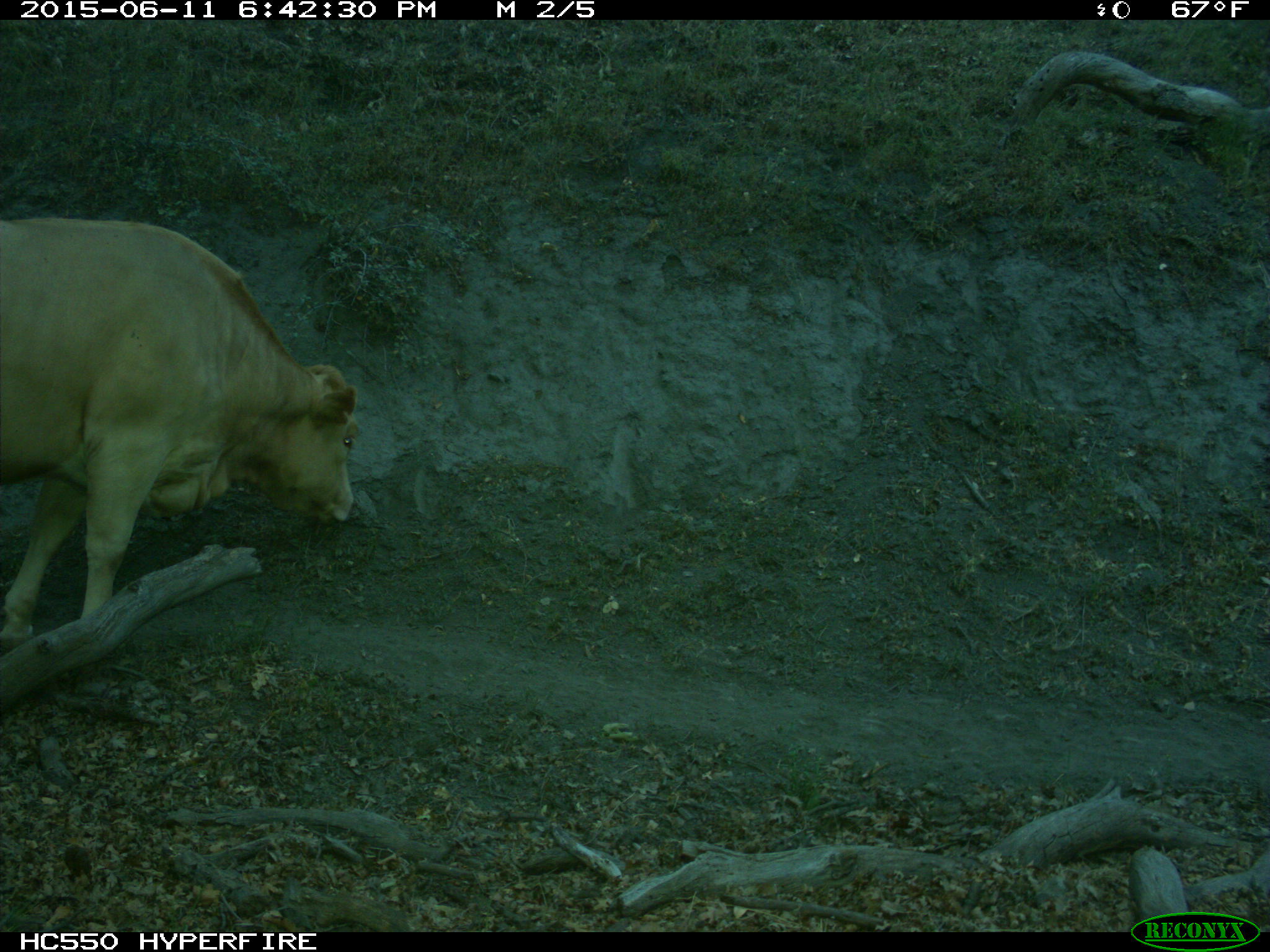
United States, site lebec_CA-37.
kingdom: Animalia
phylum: Chordata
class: Mammalia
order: Artiodactyla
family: Bovidae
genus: Bos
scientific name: Bos taurus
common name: domestic cow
Bos taurus (domestic cow).